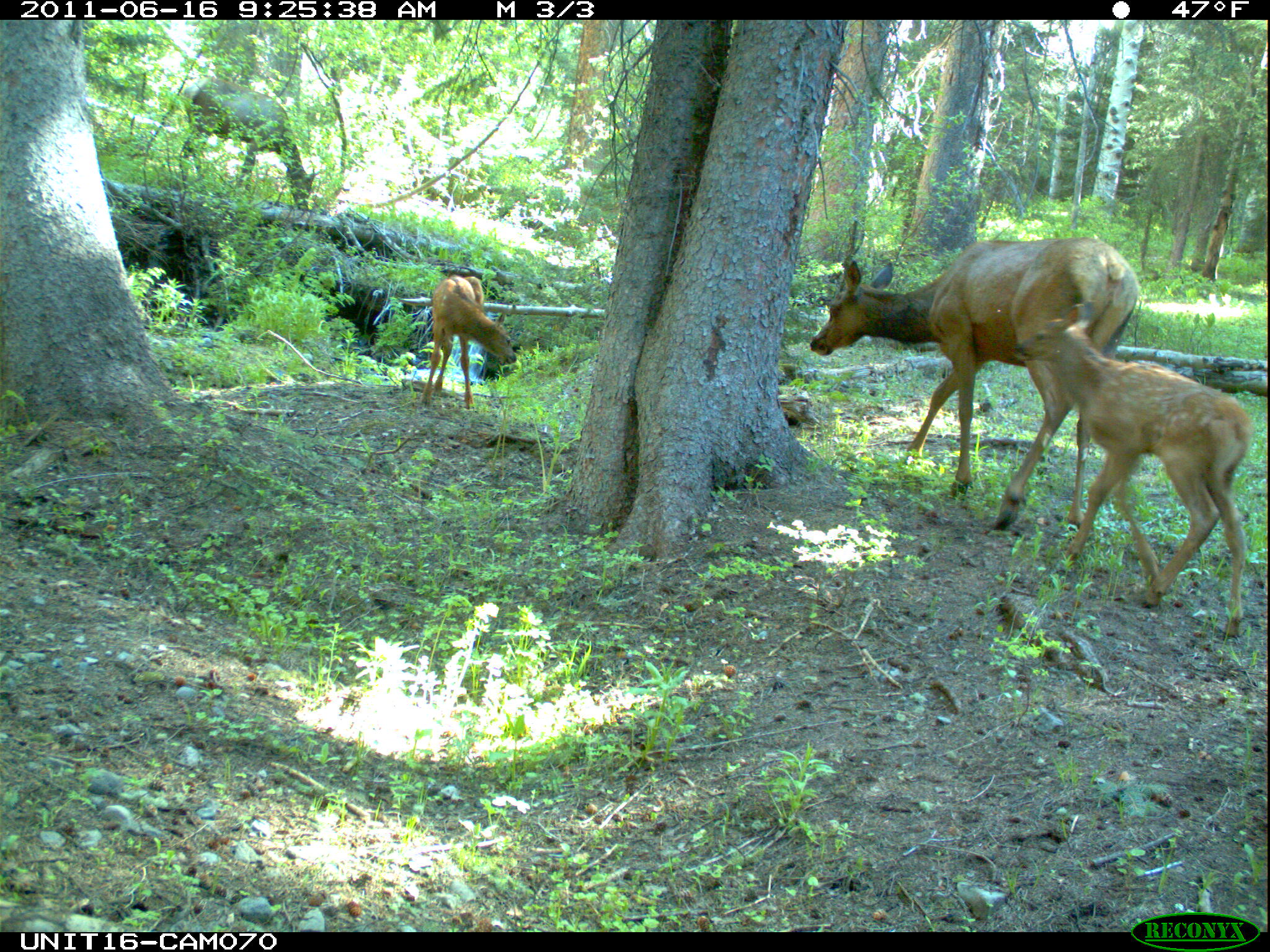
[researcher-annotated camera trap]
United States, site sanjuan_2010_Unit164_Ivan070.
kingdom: Animalia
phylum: Chordata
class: Mammalia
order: Artiodactyla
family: Cervidae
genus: Cervus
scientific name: Cervus elaphus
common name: red deer